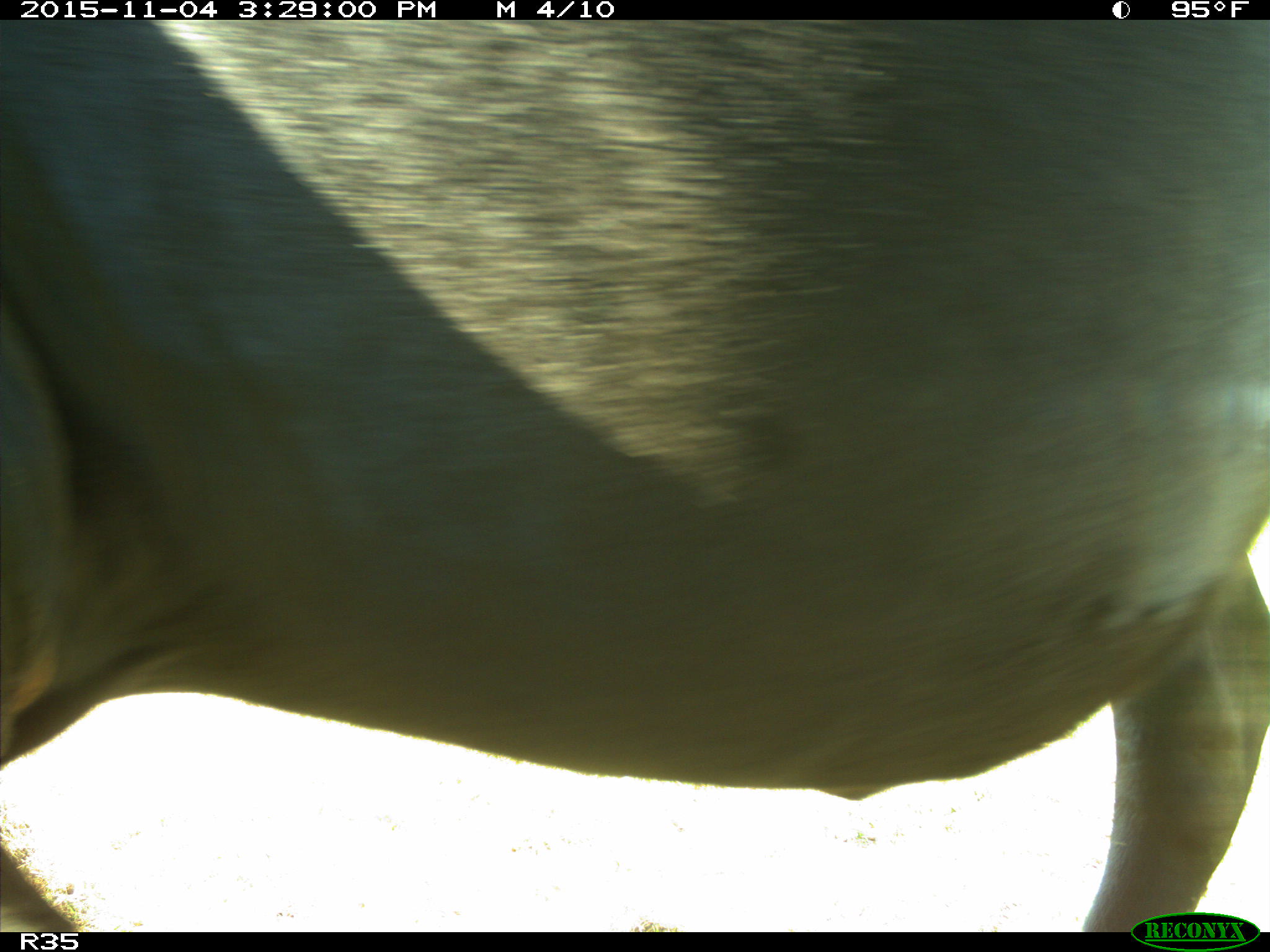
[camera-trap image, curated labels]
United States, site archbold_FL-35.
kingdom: Animalia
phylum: Chordata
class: Mammalia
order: Artiodactyla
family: Bovidae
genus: Bos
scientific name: Bos taurus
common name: domestic cow